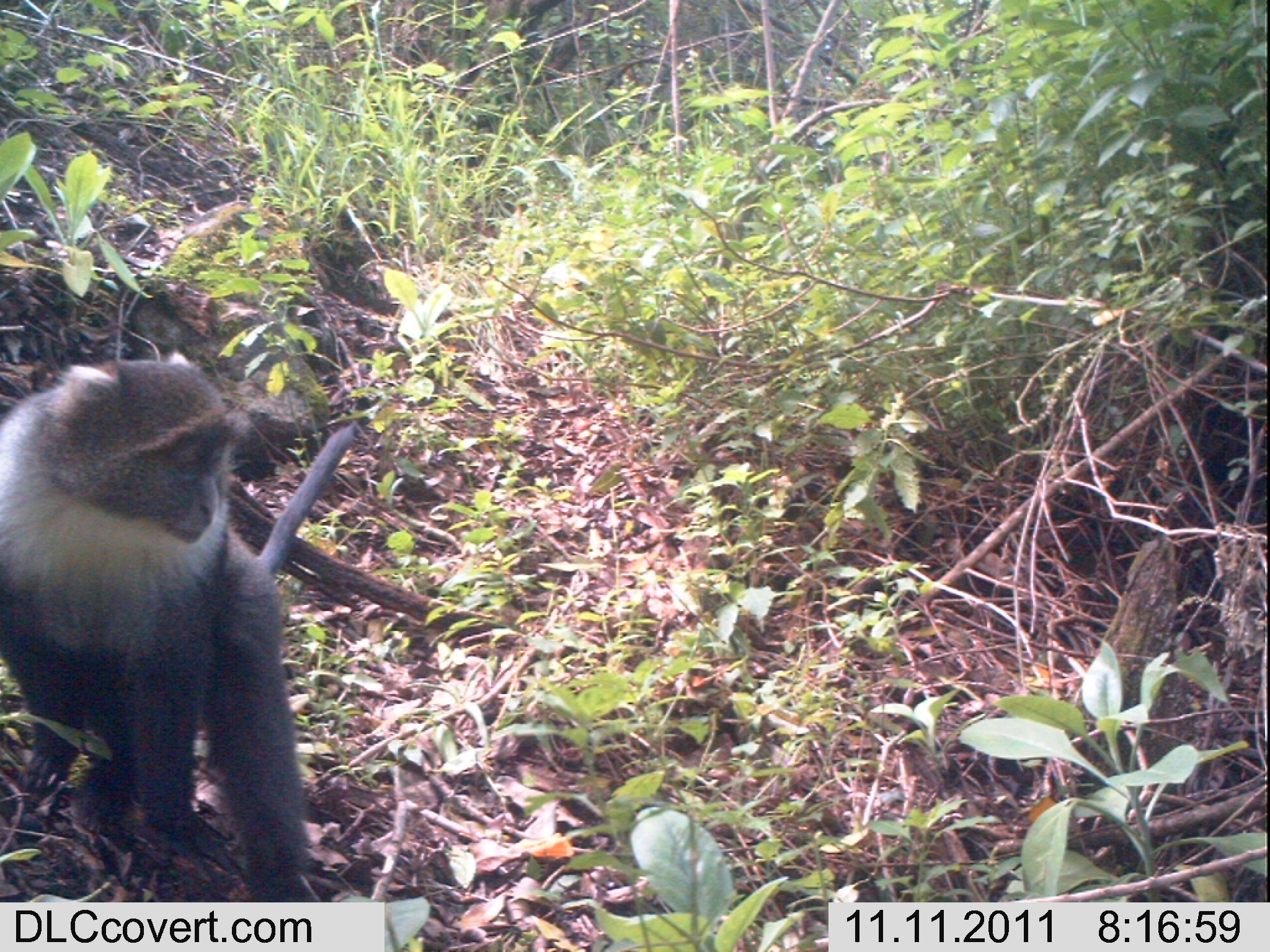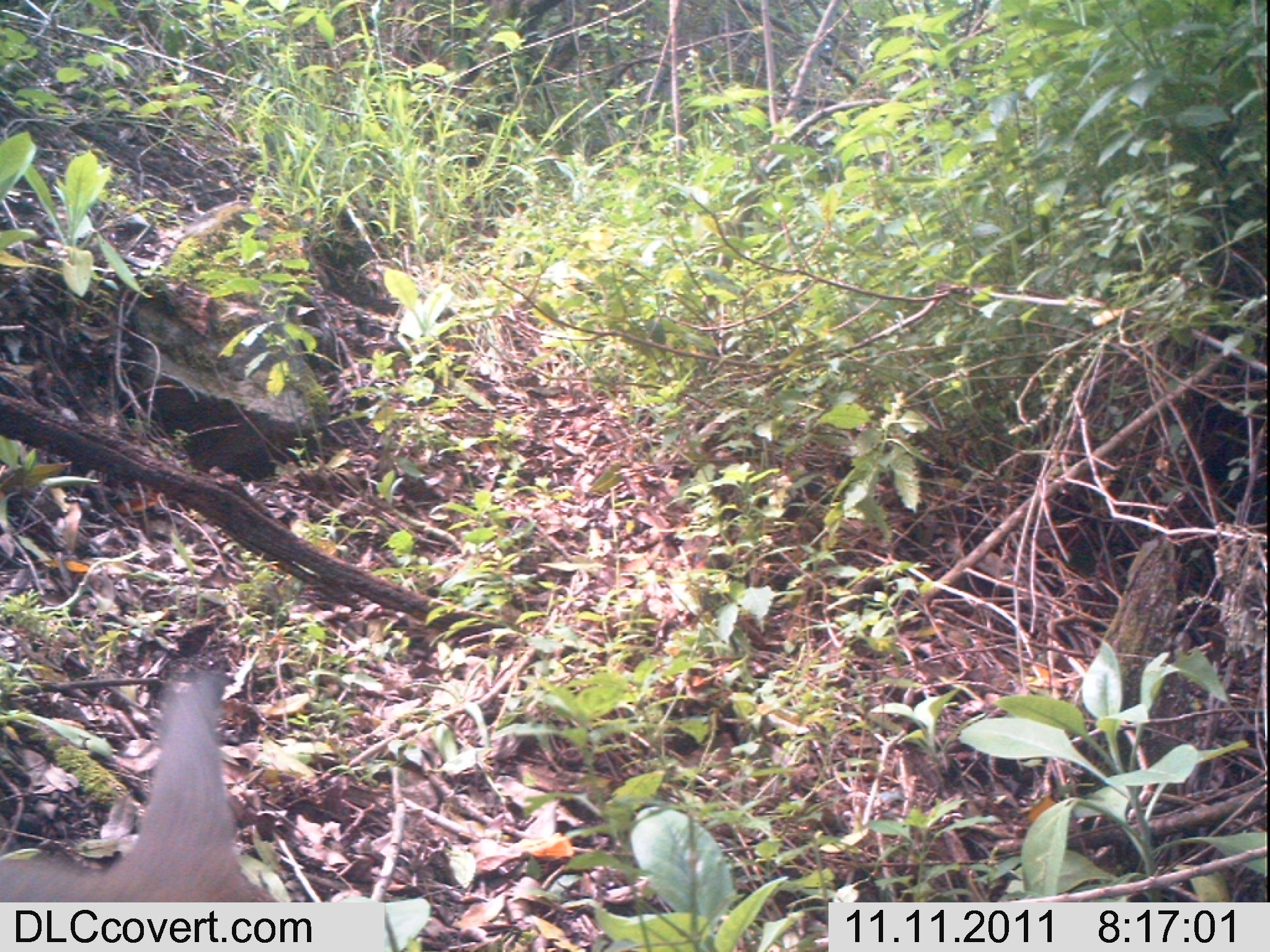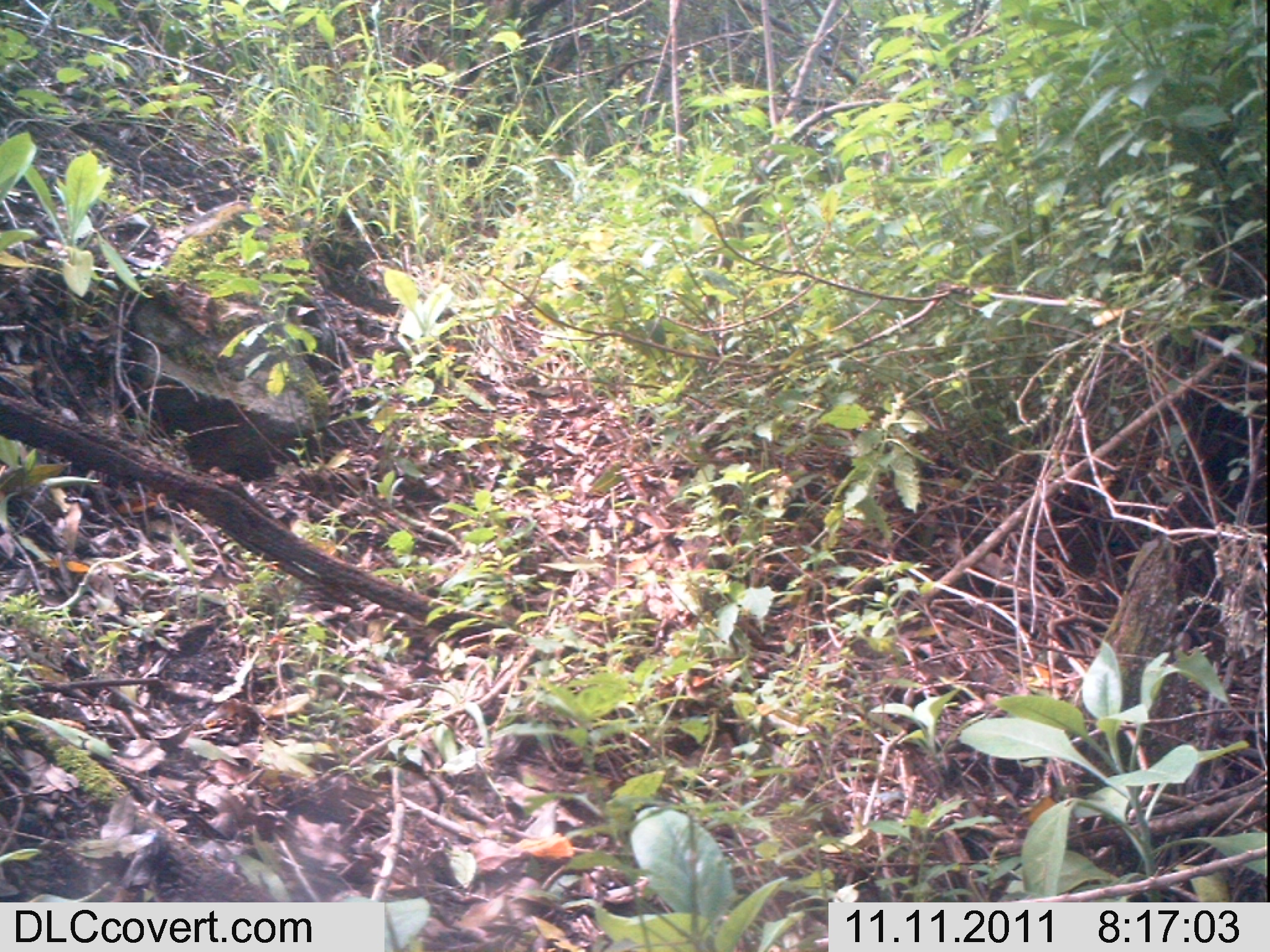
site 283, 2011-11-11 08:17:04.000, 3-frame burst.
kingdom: Animalia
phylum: Chordata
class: Mammalia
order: Primates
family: Cercopithecidae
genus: Cercopithecus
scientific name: Cercopithecus erythrogaster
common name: sykes  monkey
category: cercopithecus albogularis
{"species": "cercopithecus albogularis (sykes  monkey) (Cercopithecus erythrogaster)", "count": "1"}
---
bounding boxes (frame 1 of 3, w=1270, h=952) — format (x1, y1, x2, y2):
cercopithecus albogularis: (0, 343, 363, 902)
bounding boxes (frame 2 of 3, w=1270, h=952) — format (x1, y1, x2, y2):
cercopithecus albogularis: (0, 650, 282, 902)